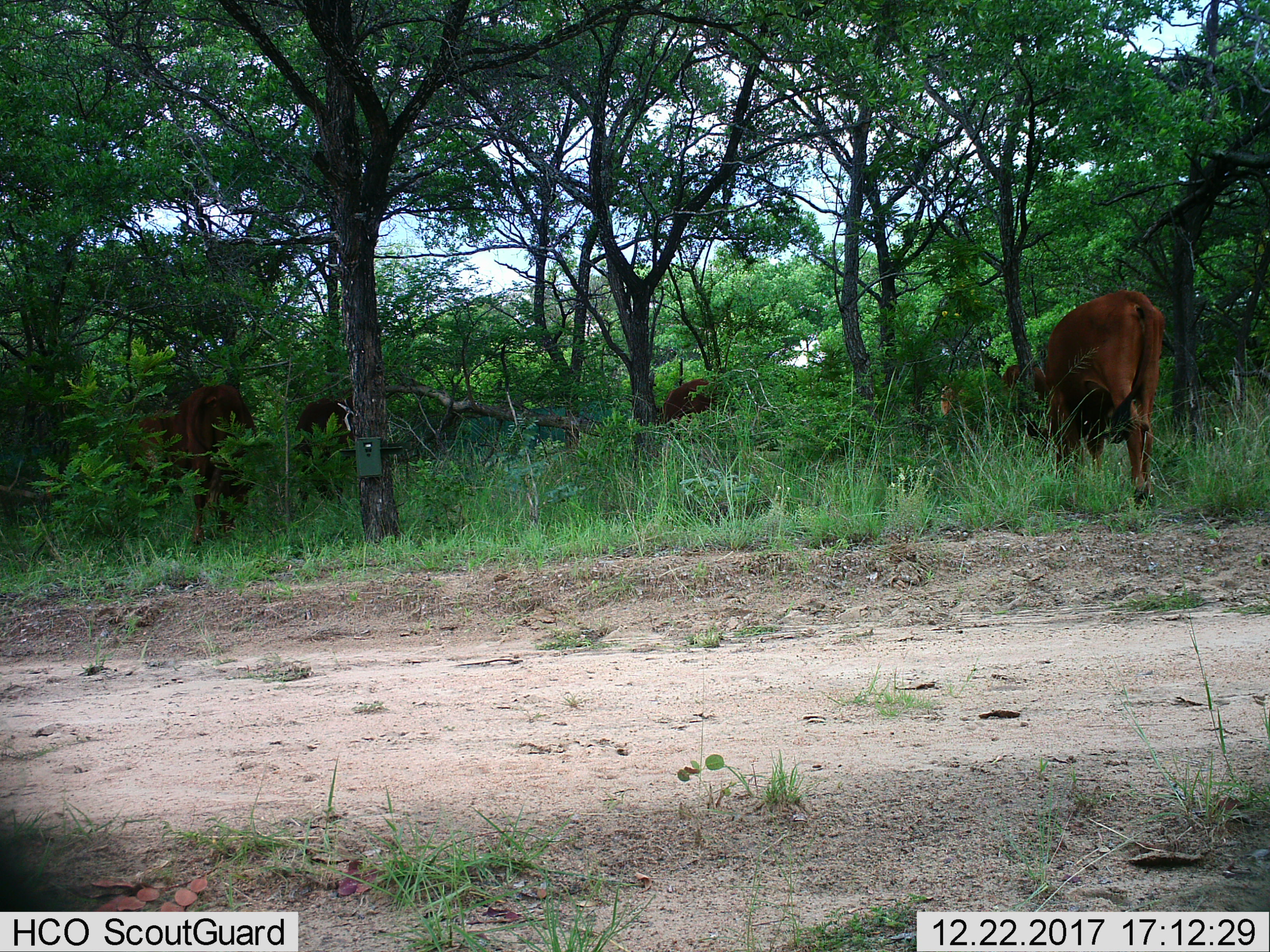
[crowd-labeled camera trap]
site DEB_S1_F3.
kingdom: Animalia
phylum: Chordata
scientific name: Vertebrata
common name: domestic animal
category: domesticanimal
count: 4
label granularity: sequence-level